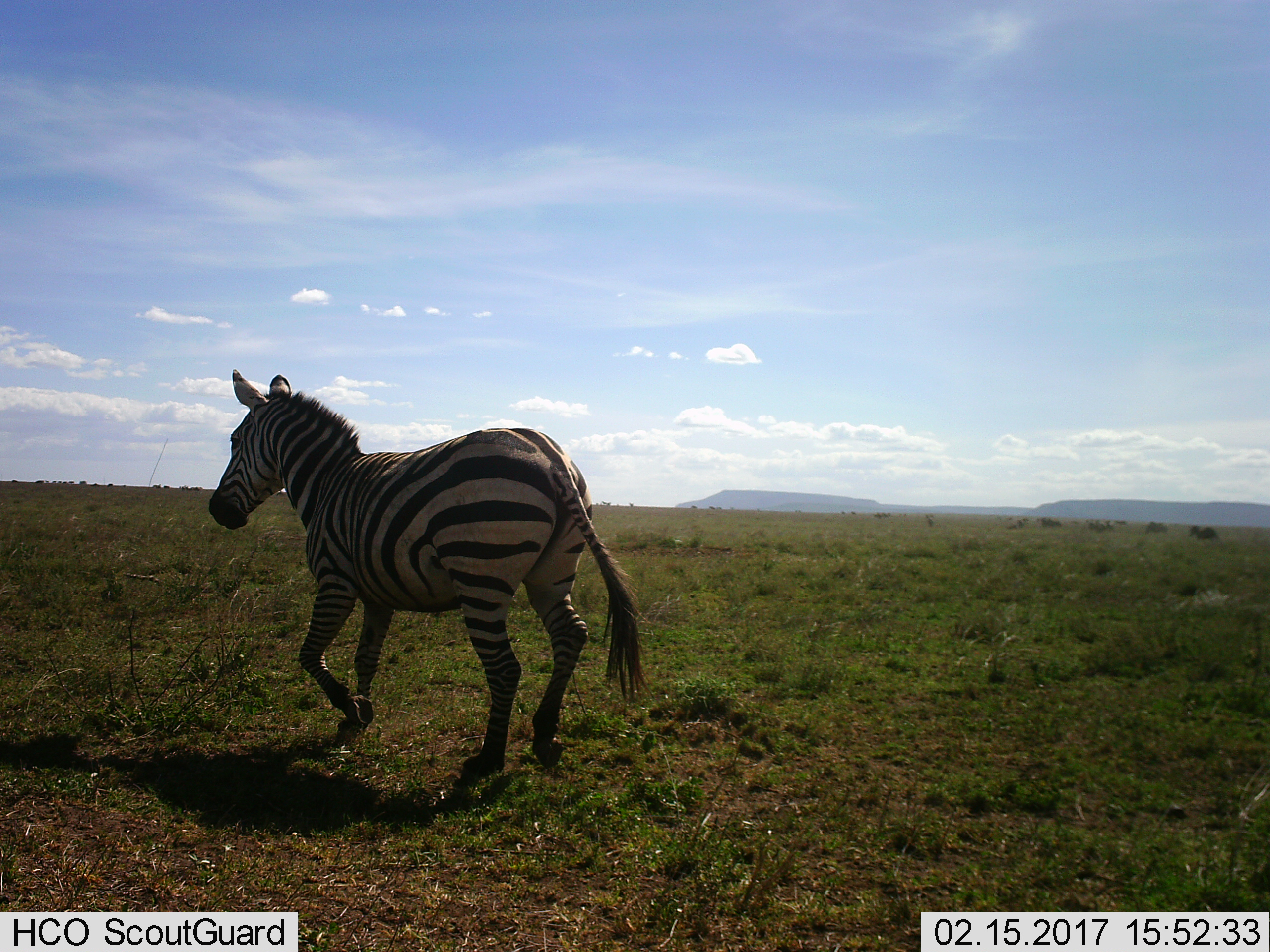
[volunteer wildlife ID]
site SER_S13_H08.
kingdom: Animalia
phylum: Chordata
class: Mammalia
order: Perissodactyla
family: Equidae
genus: Equus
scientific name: Equus quagga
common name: plains zebra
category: zebraplains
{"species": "zebraplains (plains zebra) (Equus quagga)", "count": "1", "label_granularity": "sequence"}